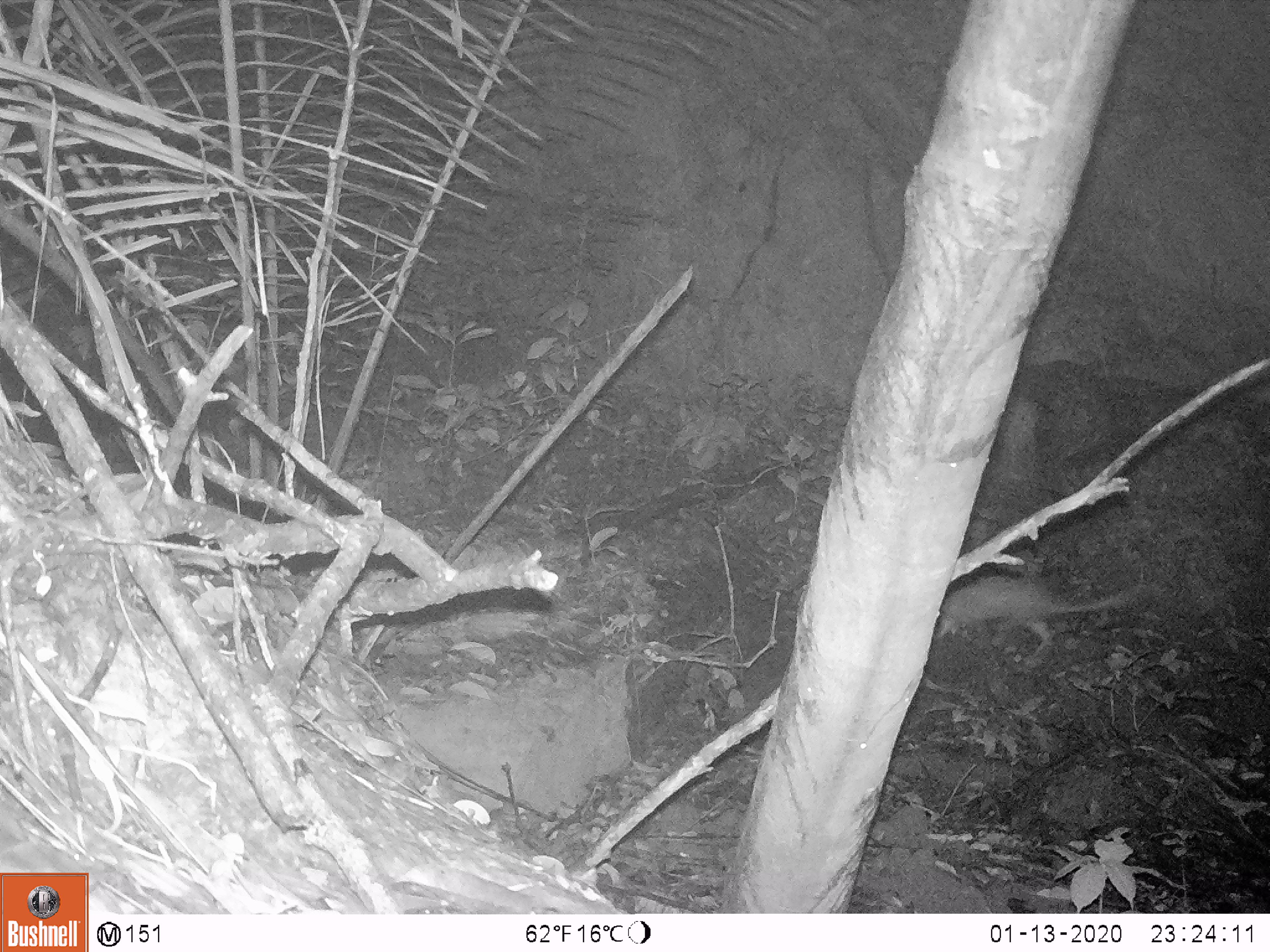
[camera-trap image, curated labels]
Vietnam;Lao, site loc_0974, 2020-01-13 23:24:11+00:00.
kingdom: Animalia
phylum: Chordata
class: Mammalia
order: Rodentia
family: Hystricidae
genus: Atherurus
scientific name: Atherurus macrourus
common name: asiatic brush-tailed porcupine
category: asiatic brush tailed porcupine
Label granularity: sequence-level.